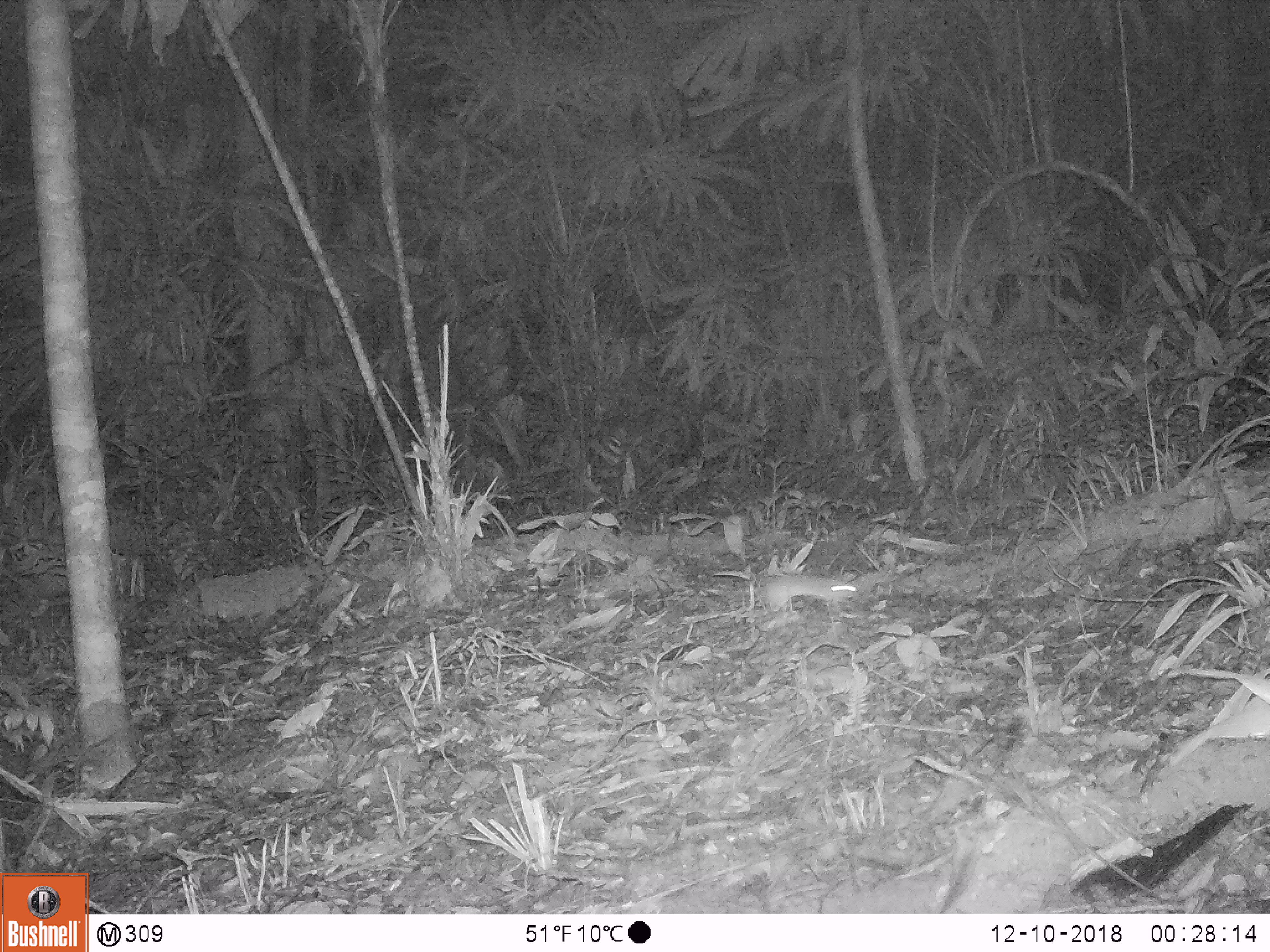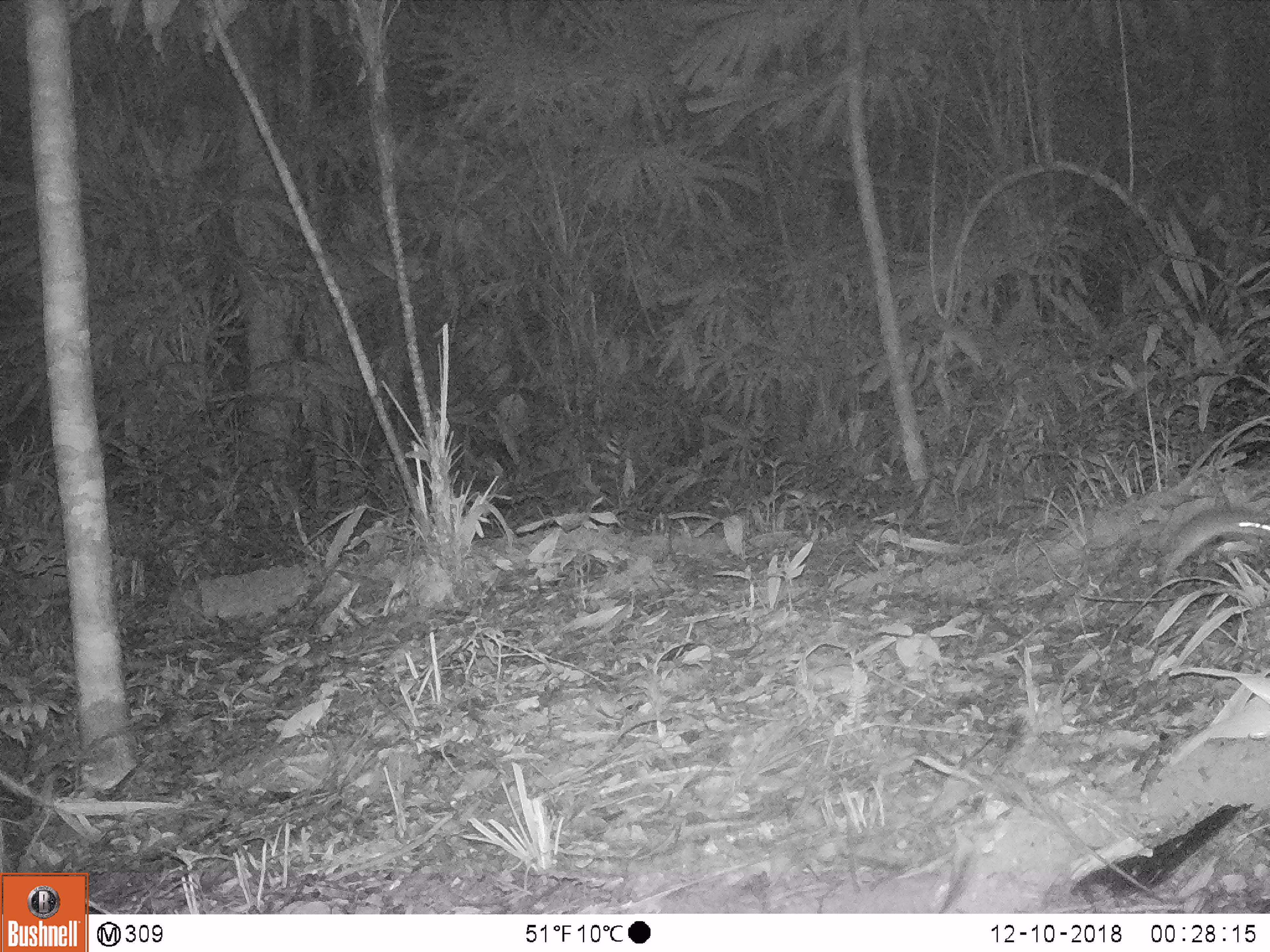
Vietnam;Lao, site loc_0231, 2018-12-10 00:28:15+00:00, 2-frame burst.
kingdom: Animalia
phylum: Chordata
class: Mammalia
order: Rodentia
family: Muridae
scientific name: Muridae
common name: old-world mice and rats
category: unidentified murid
Unidentified murid (old-world mice and rats) (Muridae). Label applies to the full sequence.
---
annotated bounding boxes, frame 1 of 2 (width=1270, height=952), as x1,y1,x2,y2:
unidentified murid: 763,573,861,610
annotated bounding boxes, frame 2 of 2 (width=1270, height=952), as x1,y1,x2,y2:
unidentified murid: 1159,504,1268,581